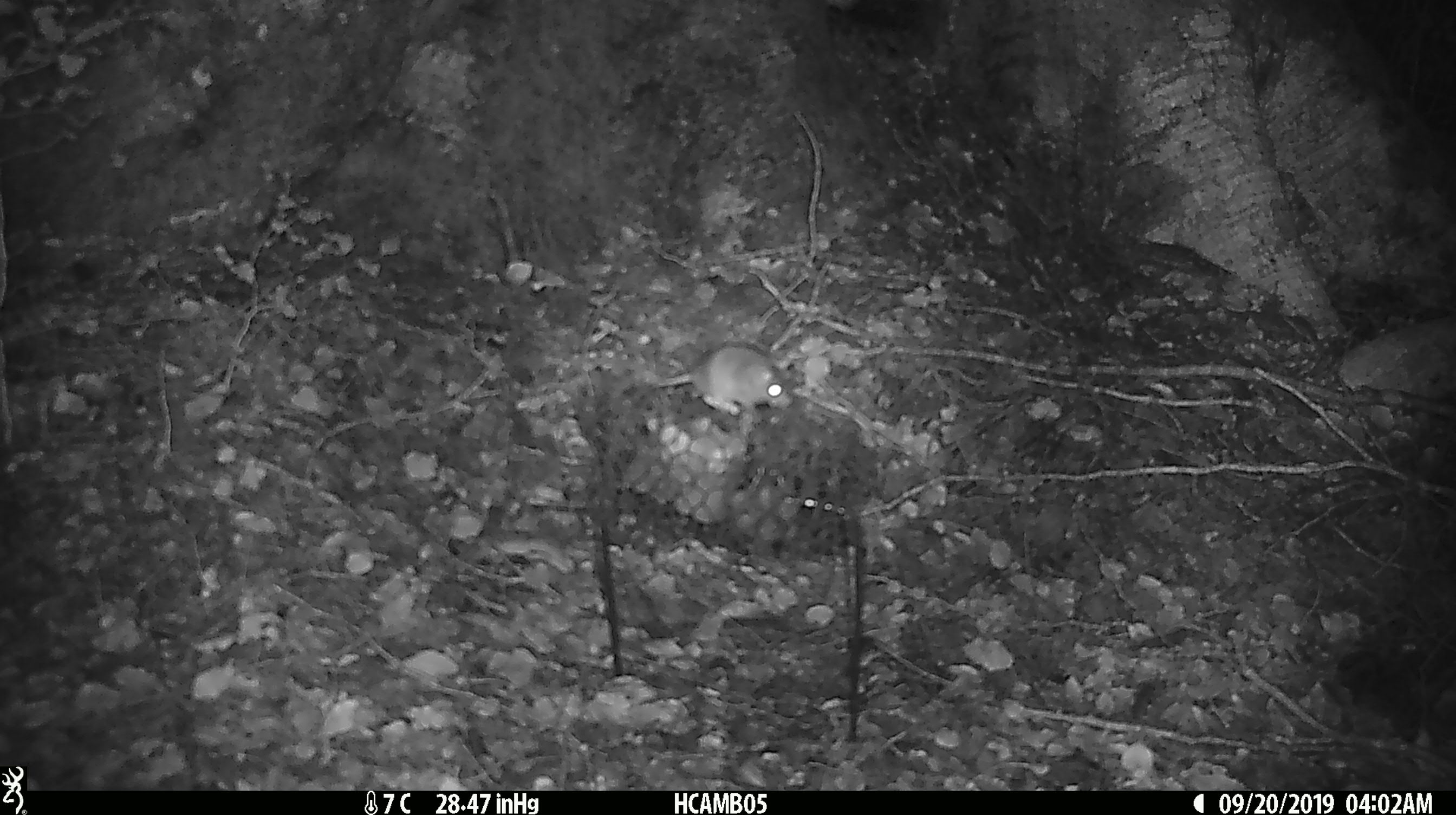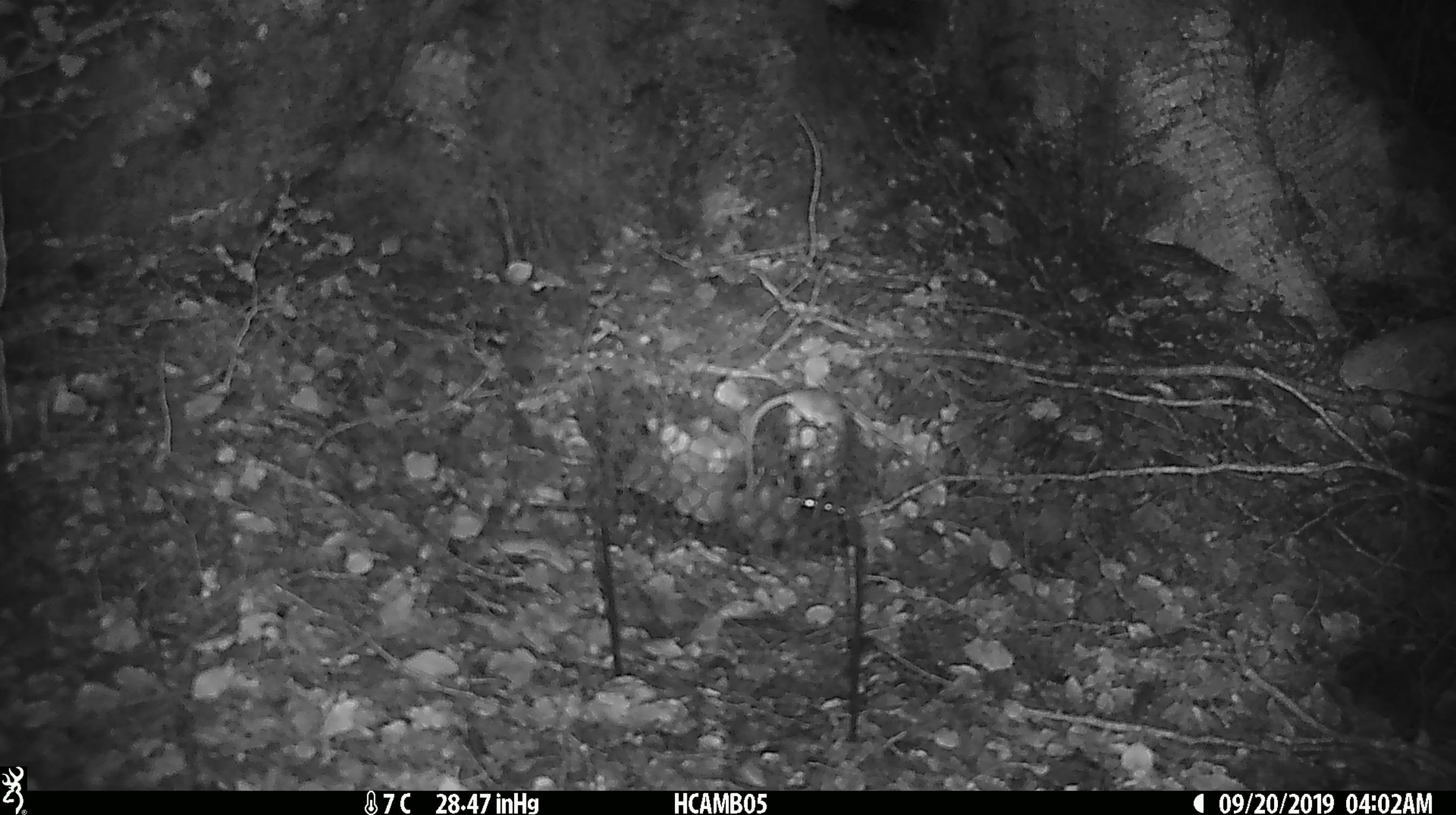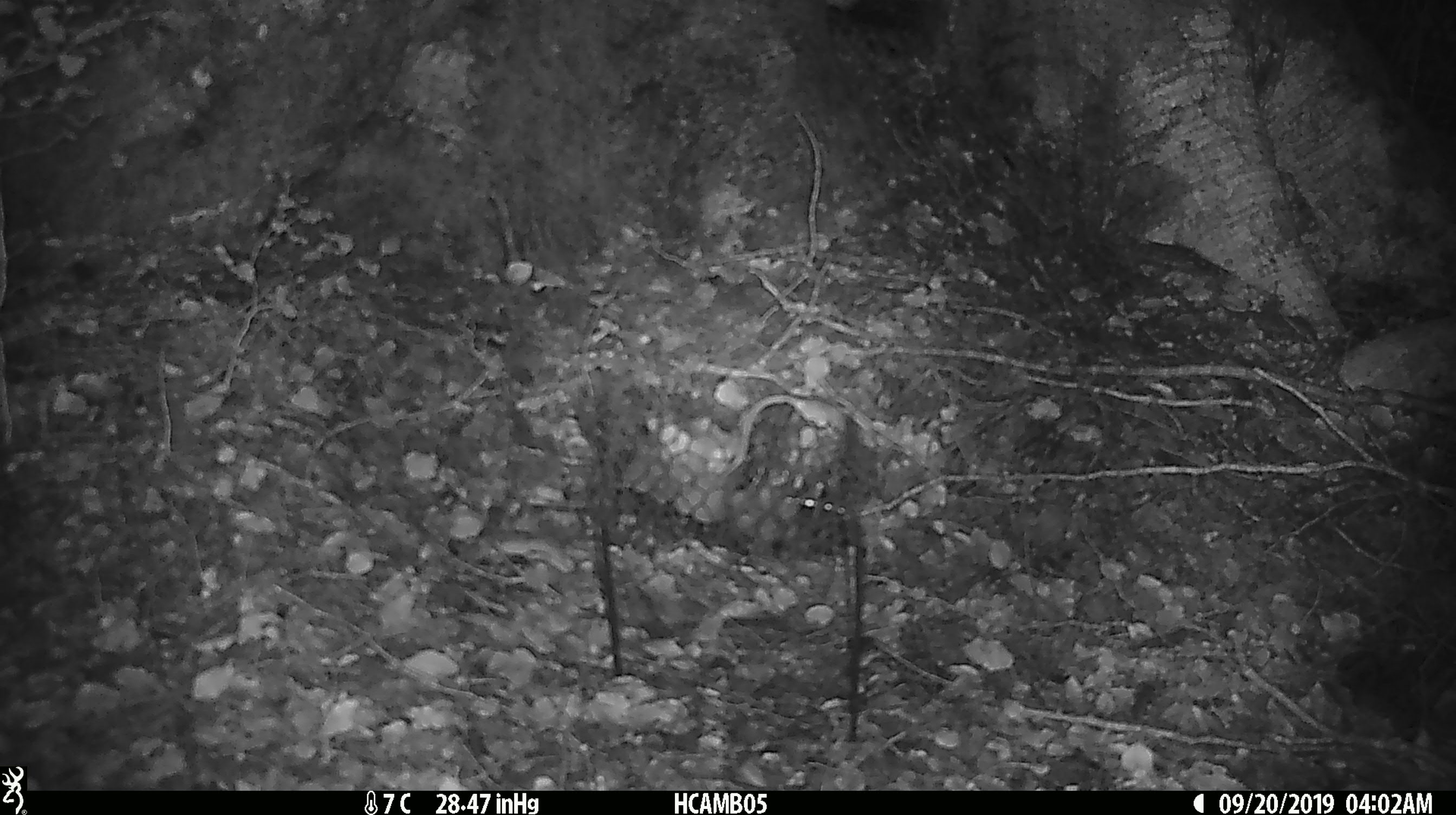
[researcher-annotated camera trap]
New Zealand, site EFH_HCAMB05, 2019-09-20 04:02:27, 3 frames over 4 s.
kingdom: Animalia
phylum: Chordata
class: Mammalia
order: Rodentia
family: Muridae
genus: Mus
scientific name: Mus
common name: mouse